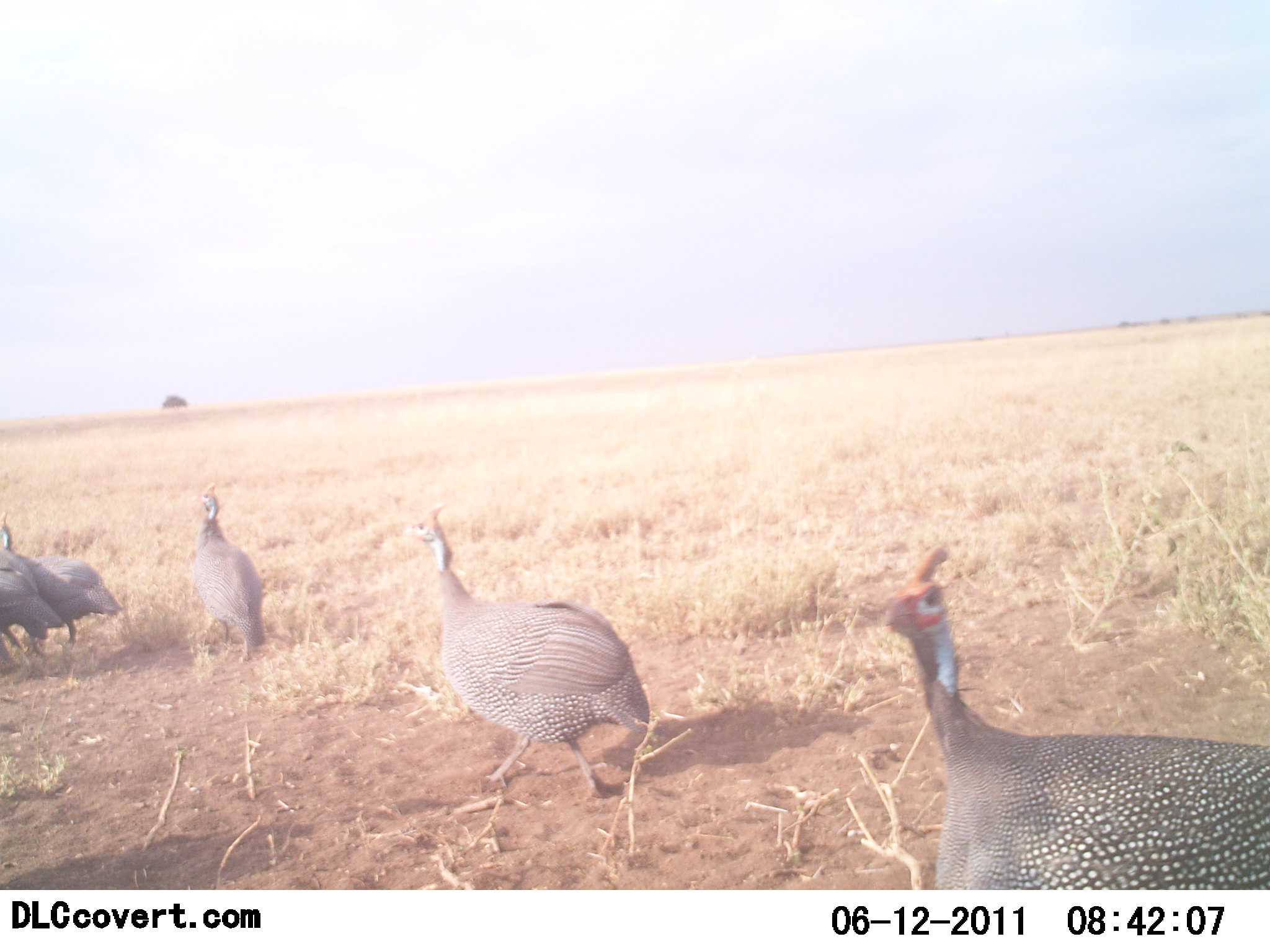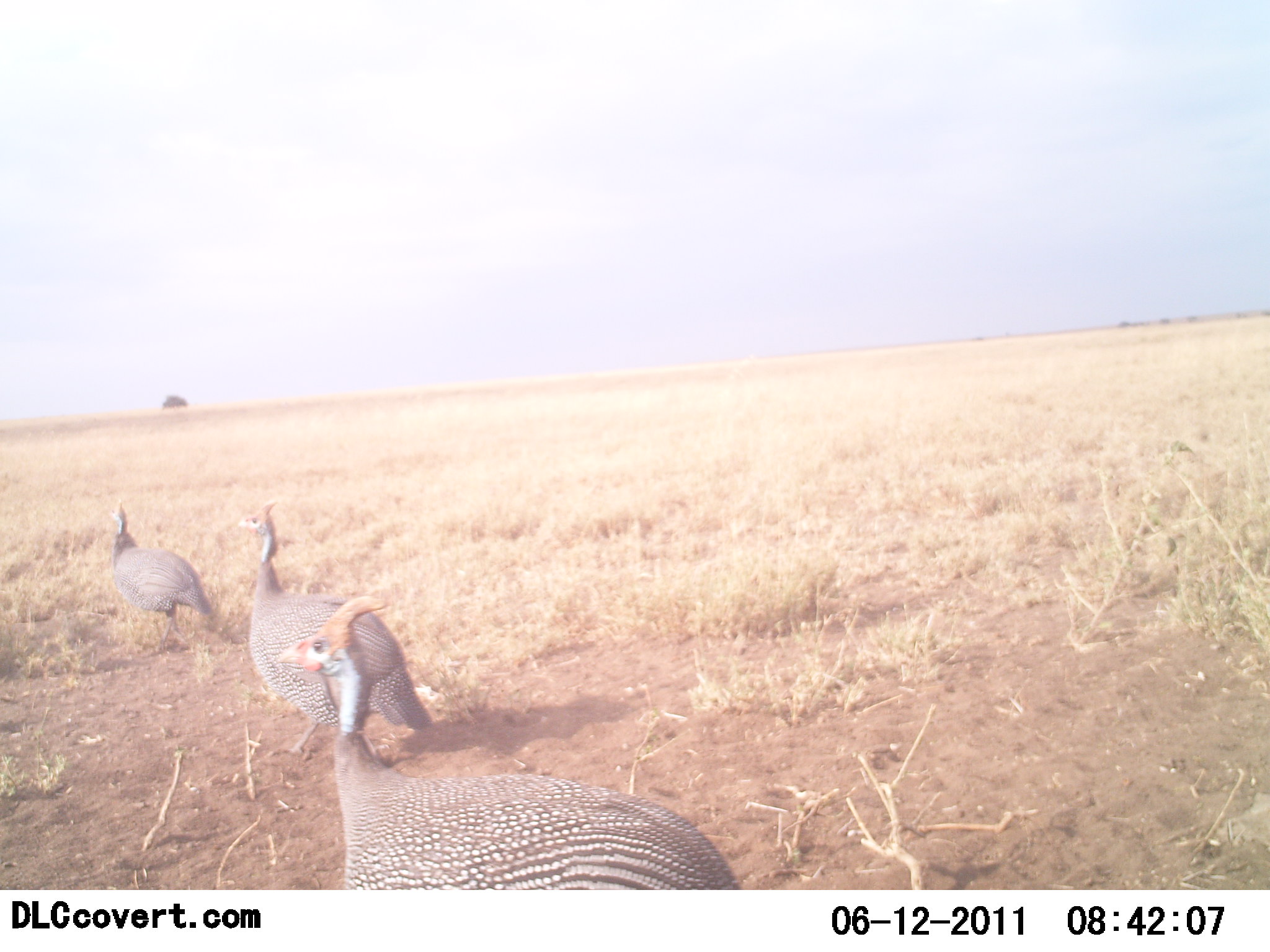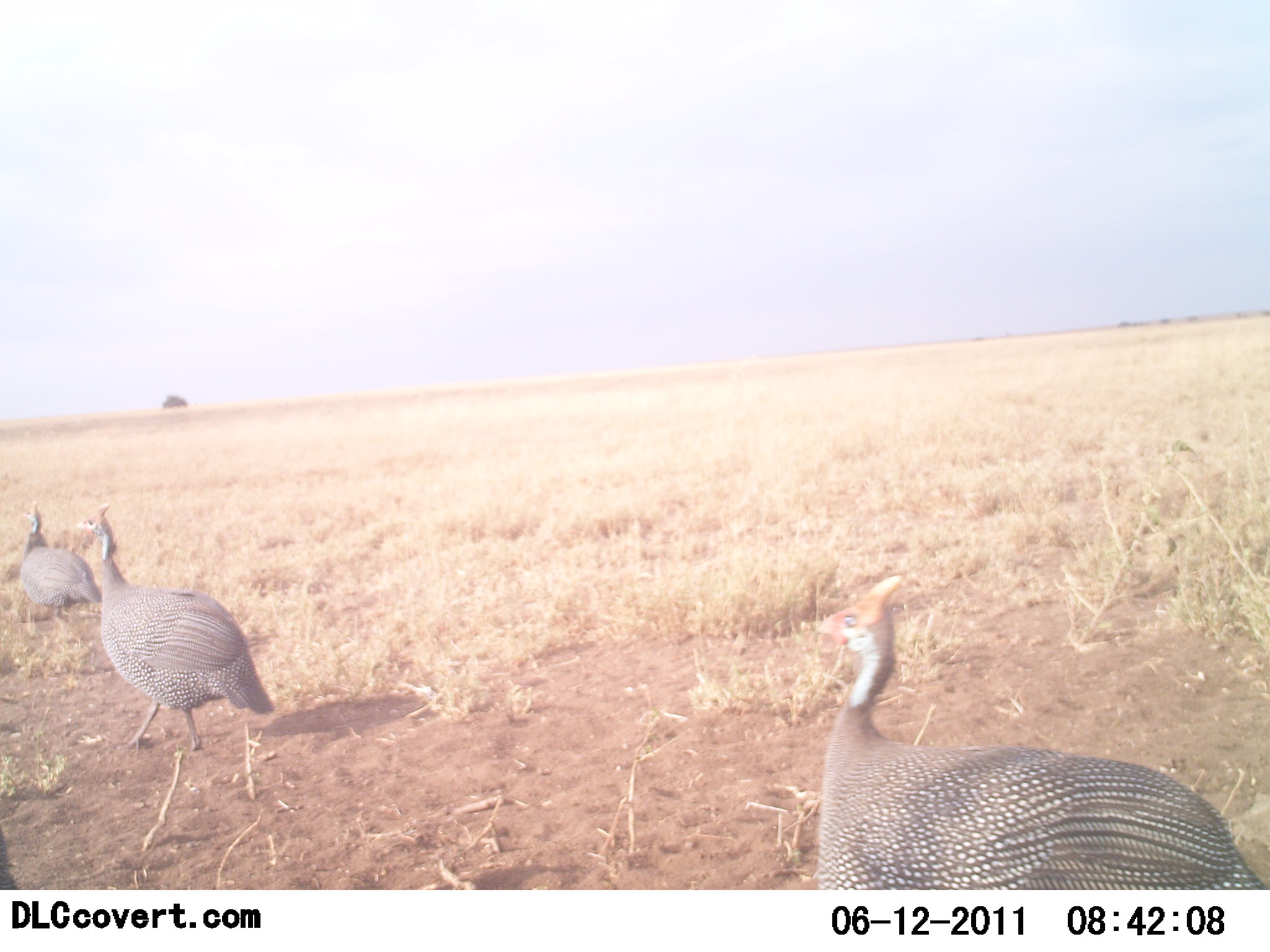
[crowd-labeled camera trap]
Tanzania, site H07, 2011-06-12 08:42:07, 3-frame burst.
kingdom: Animalia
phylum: Chordata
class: Aves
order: Galliformes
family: Numididae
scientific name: Numididae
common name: guinea fowl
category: guineafowl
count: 5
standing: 17%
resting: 0%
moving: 100%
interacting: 0%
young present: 0%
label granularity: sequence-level